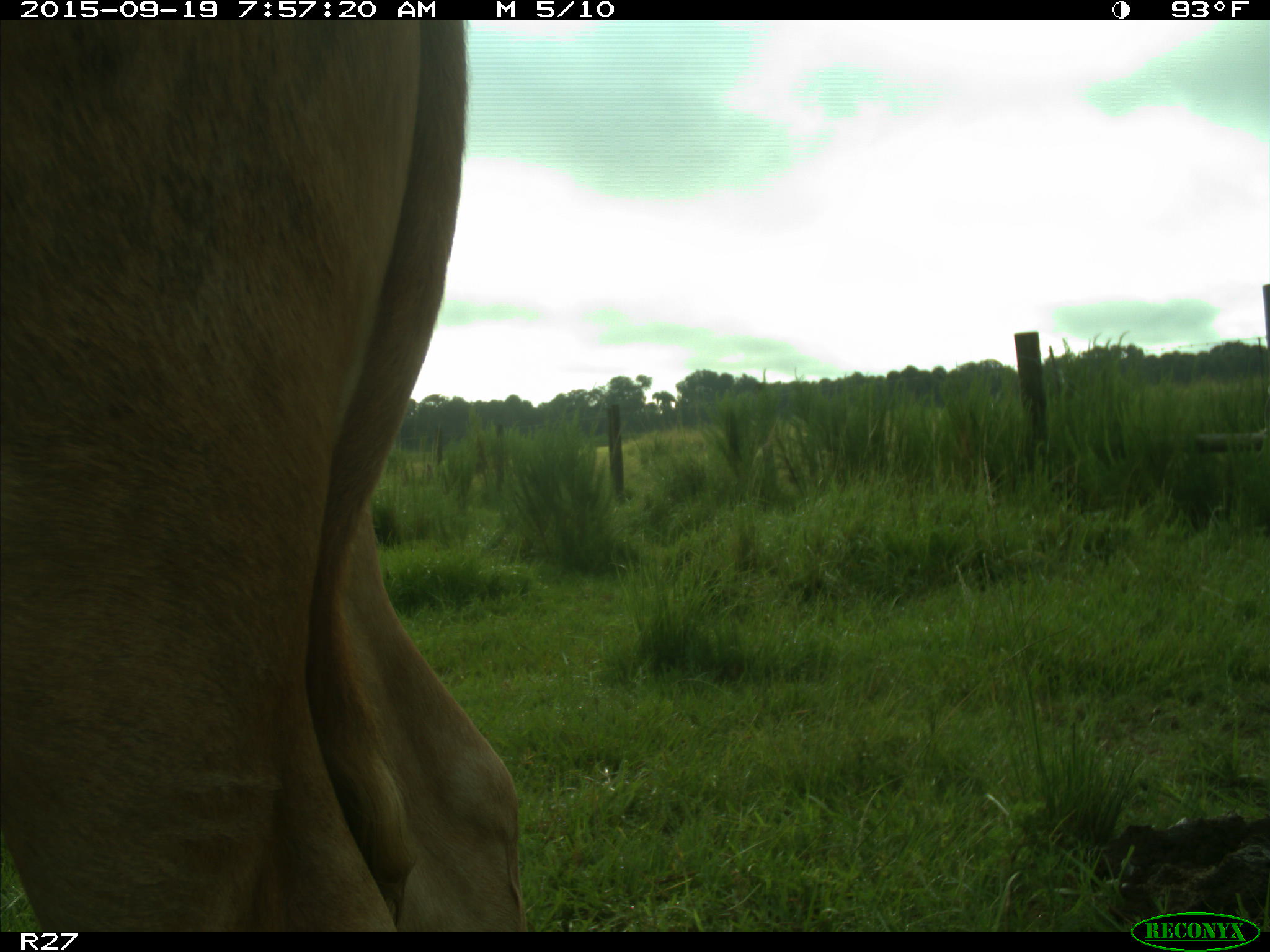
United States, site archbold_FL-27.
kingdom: Animalia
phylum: Chordata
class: Mammalia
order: Artiodactyla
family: Bovidae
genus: Bos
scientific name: Bos taurus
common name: domestic cow